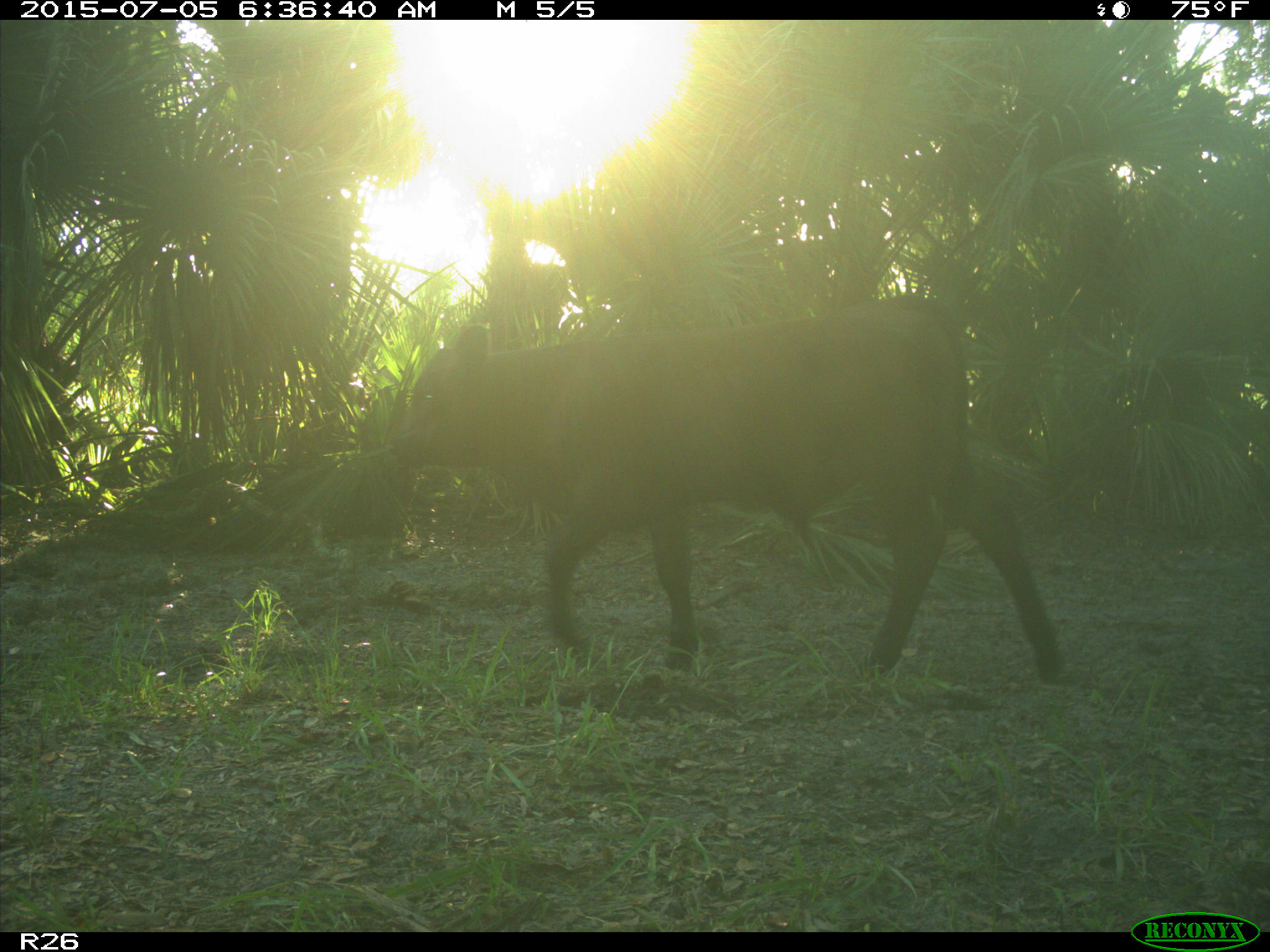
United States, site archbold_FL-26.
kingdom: Animalia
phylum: Chordata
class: Mammalia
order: Artiodactyla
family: Bovidae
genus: Bos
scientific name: Bos taurus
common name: domestic cow